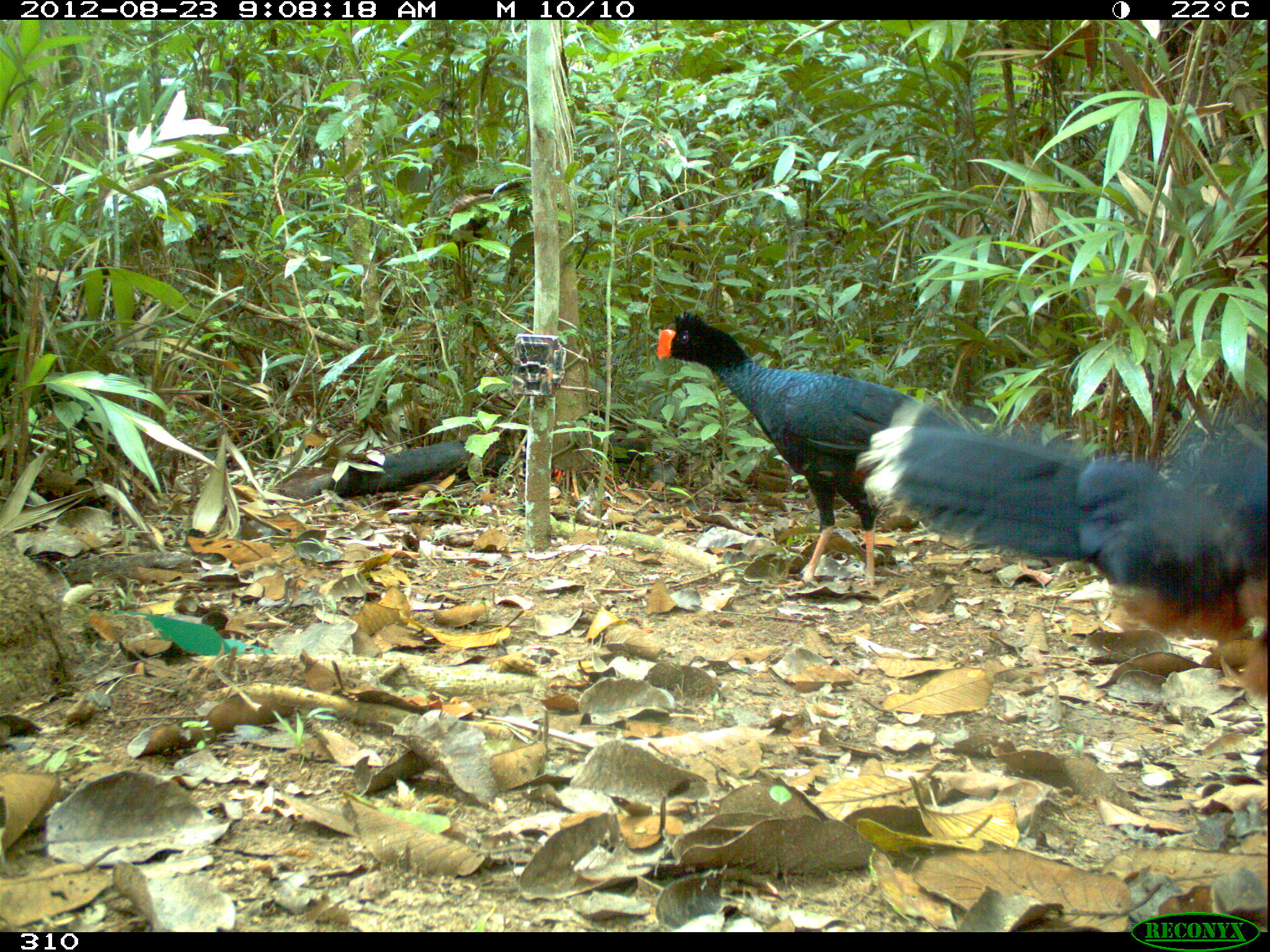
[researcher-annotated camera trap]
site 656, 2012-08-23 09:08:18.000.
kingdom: Animalia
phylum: Chordata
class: Aves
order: Galliformes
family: Cracidae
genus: Mitu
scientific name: Mitu tuberosum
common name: razor-billed curassow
Mitu tuberosum (razor-billed curassow).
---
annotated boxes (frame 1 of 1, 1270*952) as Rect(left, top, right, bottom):
mitu tuberosum: Rect(855, 397, 1270, 803); Rect(655, 307, 982, 589); Rect(549, 404, 652, 486)